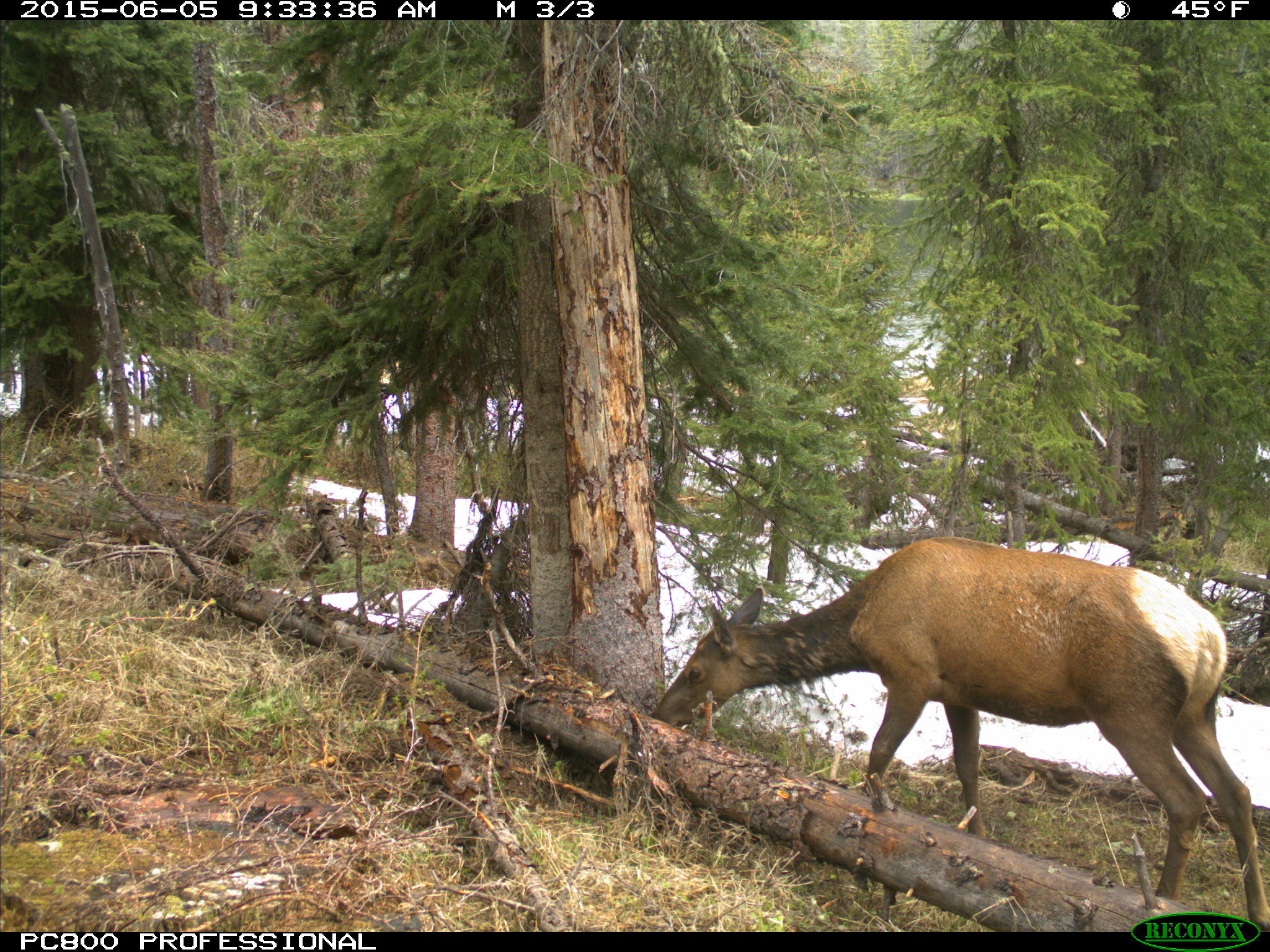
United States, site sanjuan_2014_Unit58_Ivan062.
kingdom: Animalia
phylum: Chordata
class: Mammalia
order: Artiodactyla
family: Cervidae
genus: Cervus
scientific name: Cervus elaphus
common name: red deer